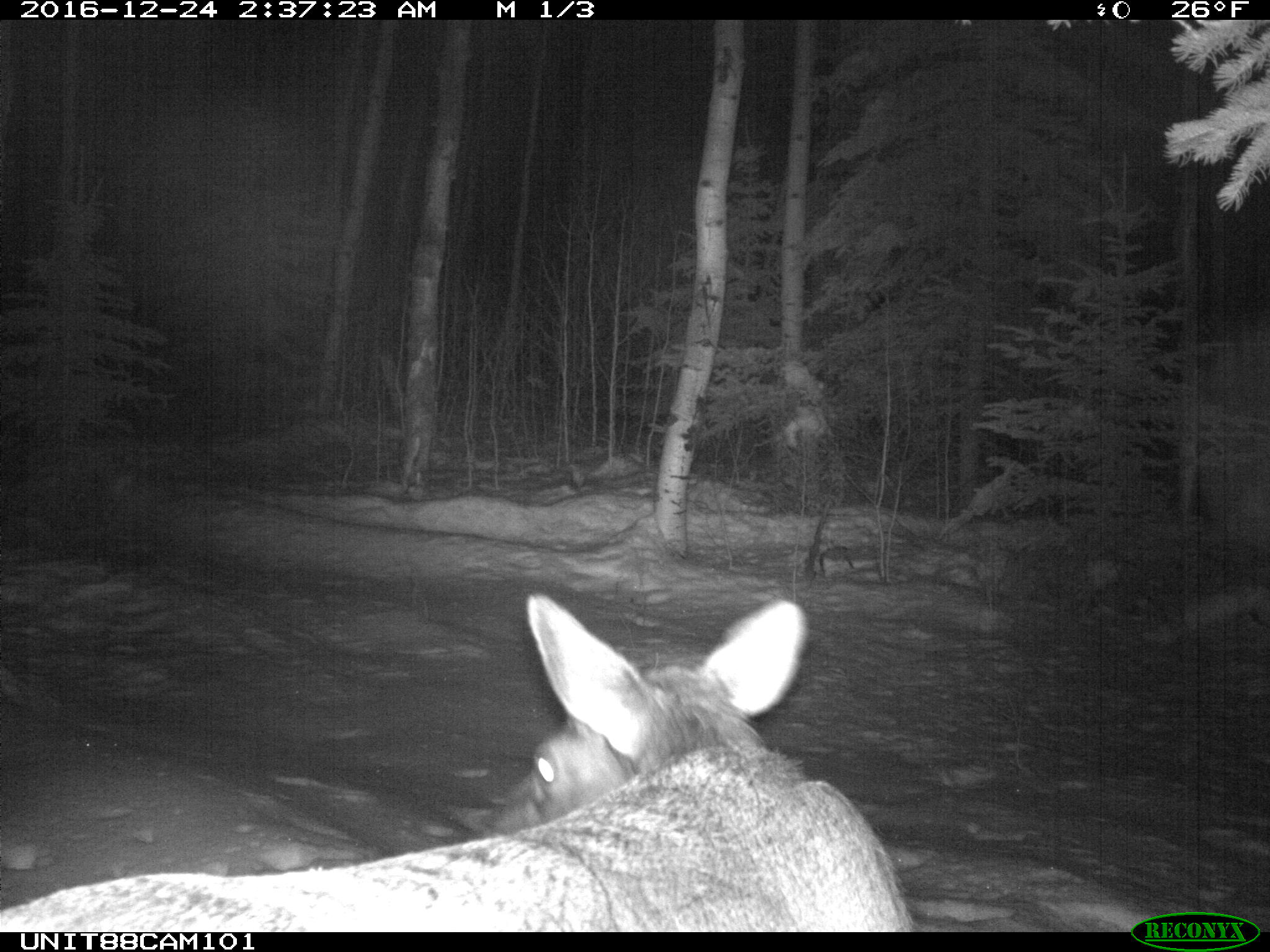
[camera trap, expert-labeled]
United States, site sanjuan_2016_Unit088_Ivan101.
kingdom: Animalia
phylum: Chordata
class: Mammalia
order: Artiodactyla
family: Cervidae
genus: Cervus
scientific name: Cervus elaphus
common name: red deer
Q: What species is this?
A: Cervus elaphus (red deer).